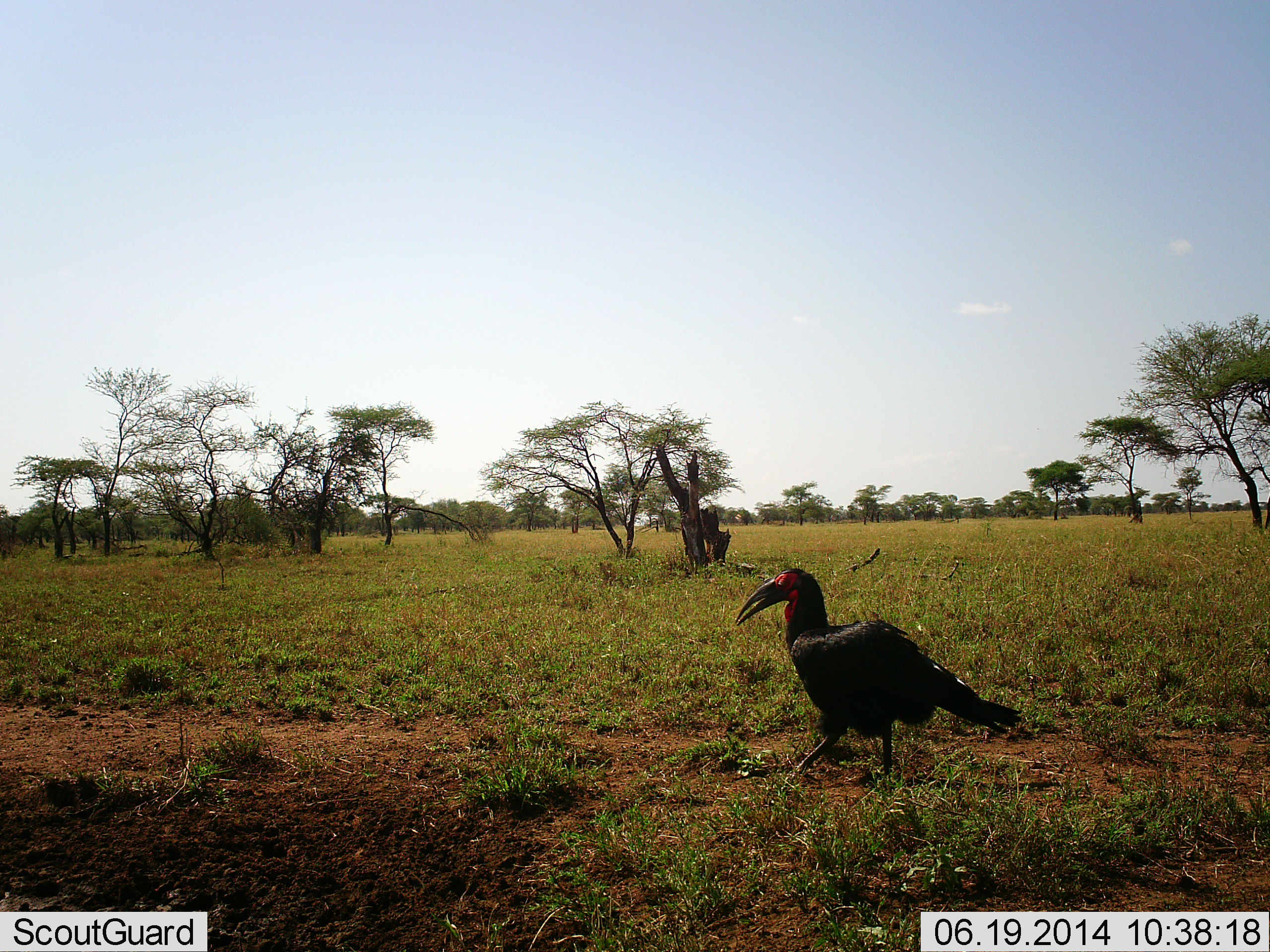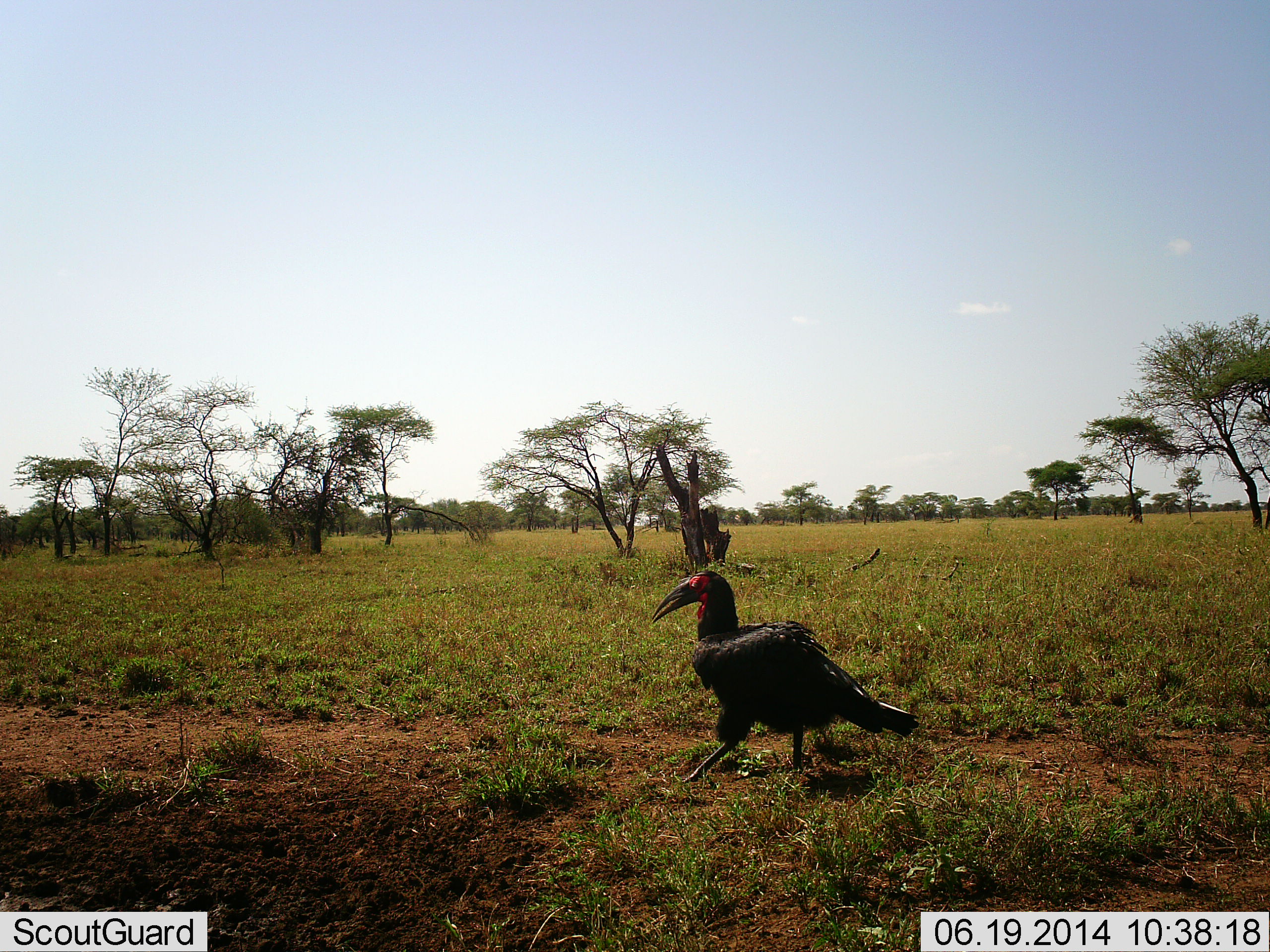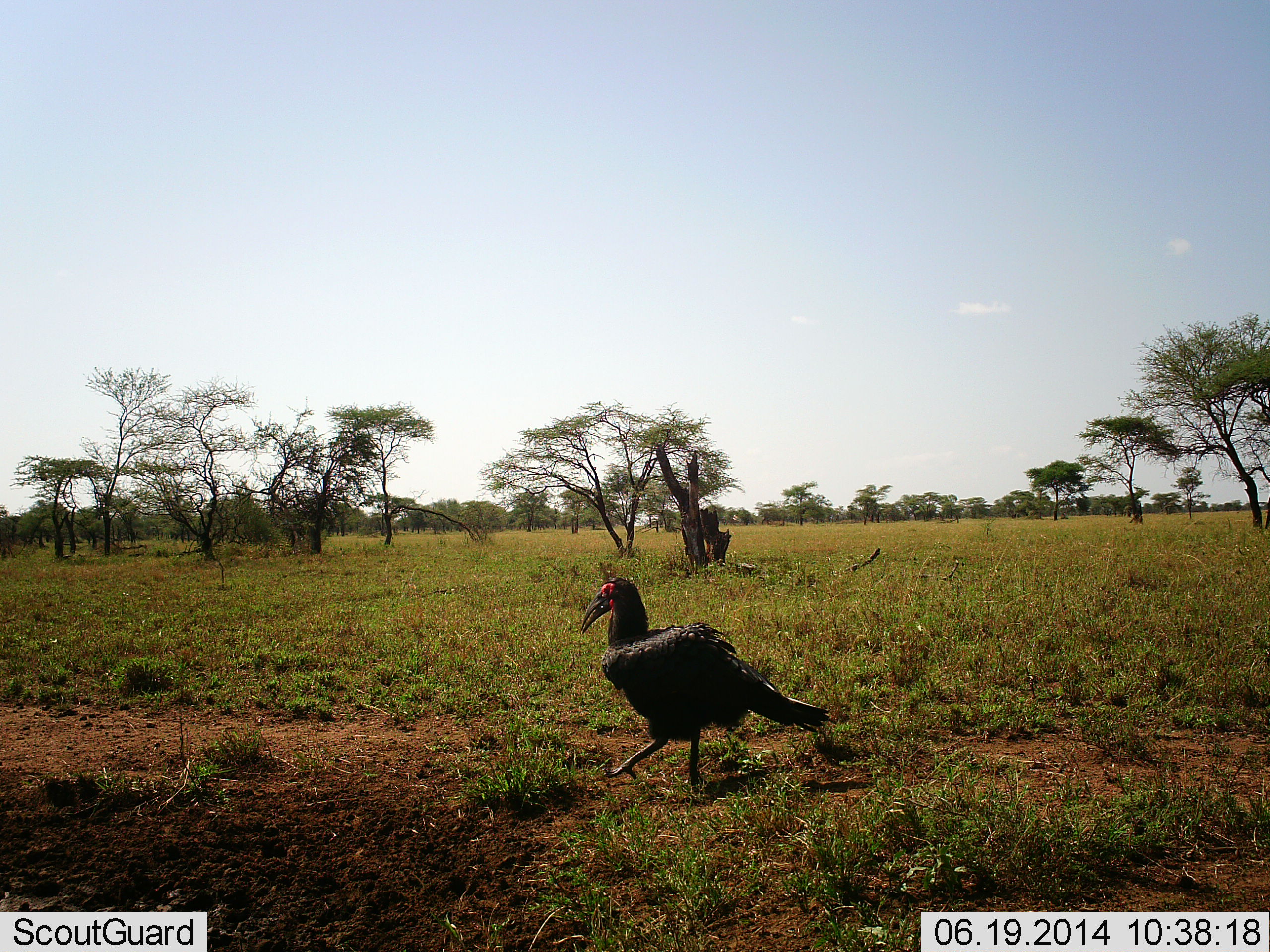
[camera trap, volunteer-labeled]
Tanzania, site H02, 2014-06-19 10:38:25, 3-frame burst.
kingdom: Animalia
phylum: Chordata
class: Aves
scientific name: Aves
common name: bird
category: otherbird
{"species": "otherbird (bird) (Aves)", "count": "1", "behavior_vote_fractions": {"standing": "30%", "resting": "0%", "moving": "70%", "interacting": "0%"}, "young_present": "0%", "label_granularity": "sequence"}